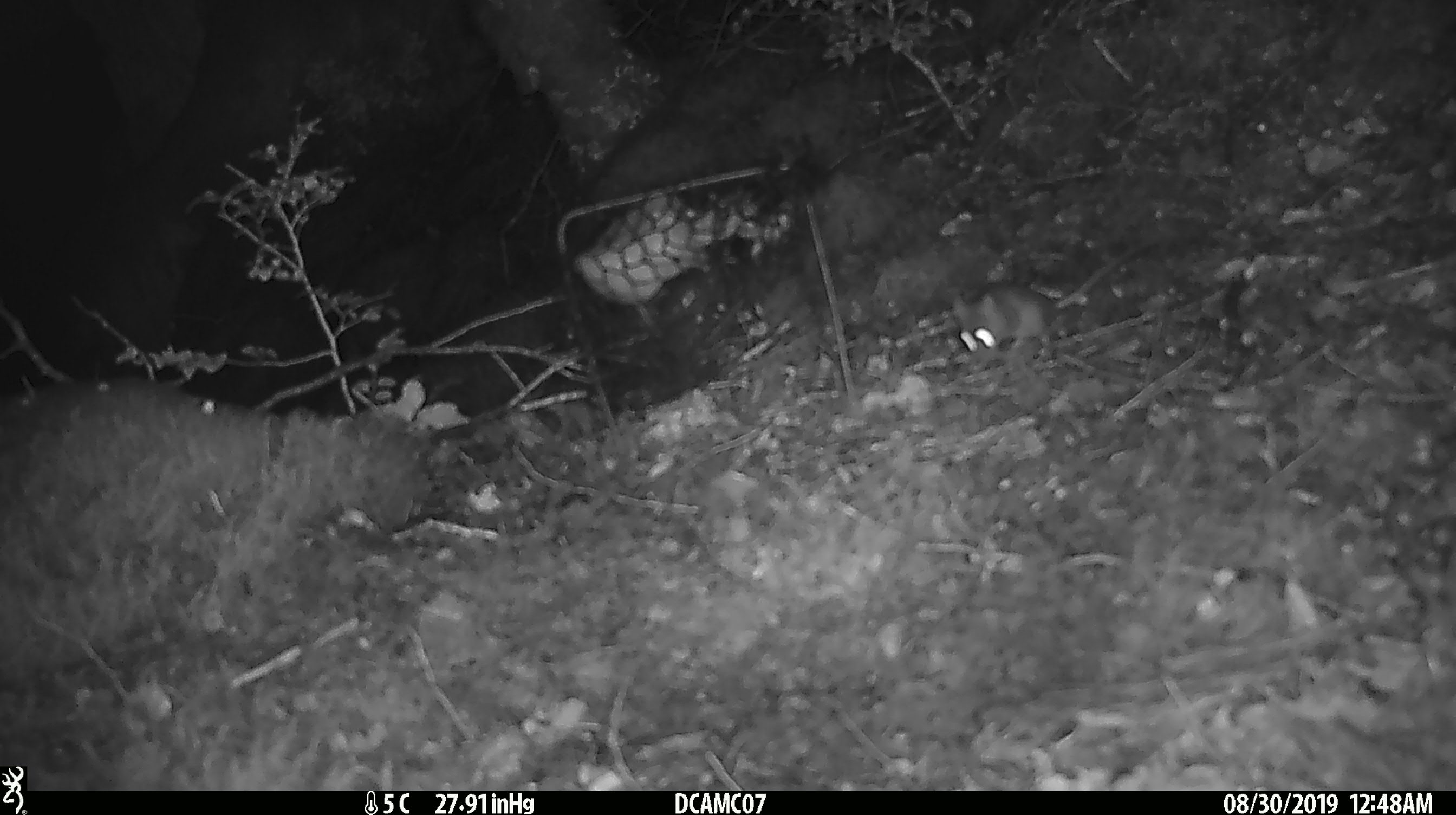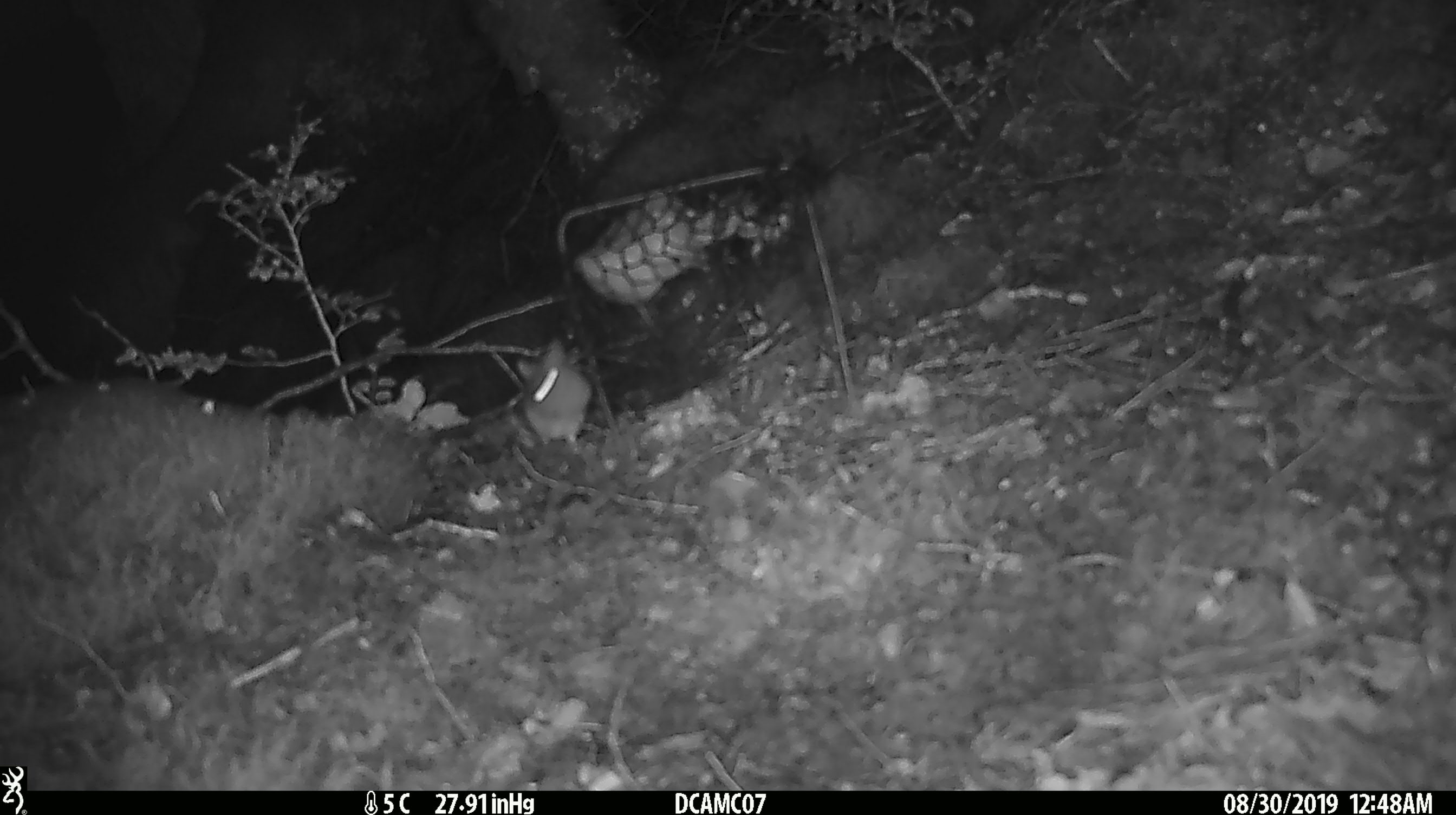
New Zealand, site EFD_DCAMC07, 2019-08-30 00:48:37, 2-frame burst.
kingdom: Animalia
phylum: Chordata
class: Mammalia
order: Rodentia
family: Muridae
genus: Mus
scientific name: Mus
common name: mouse